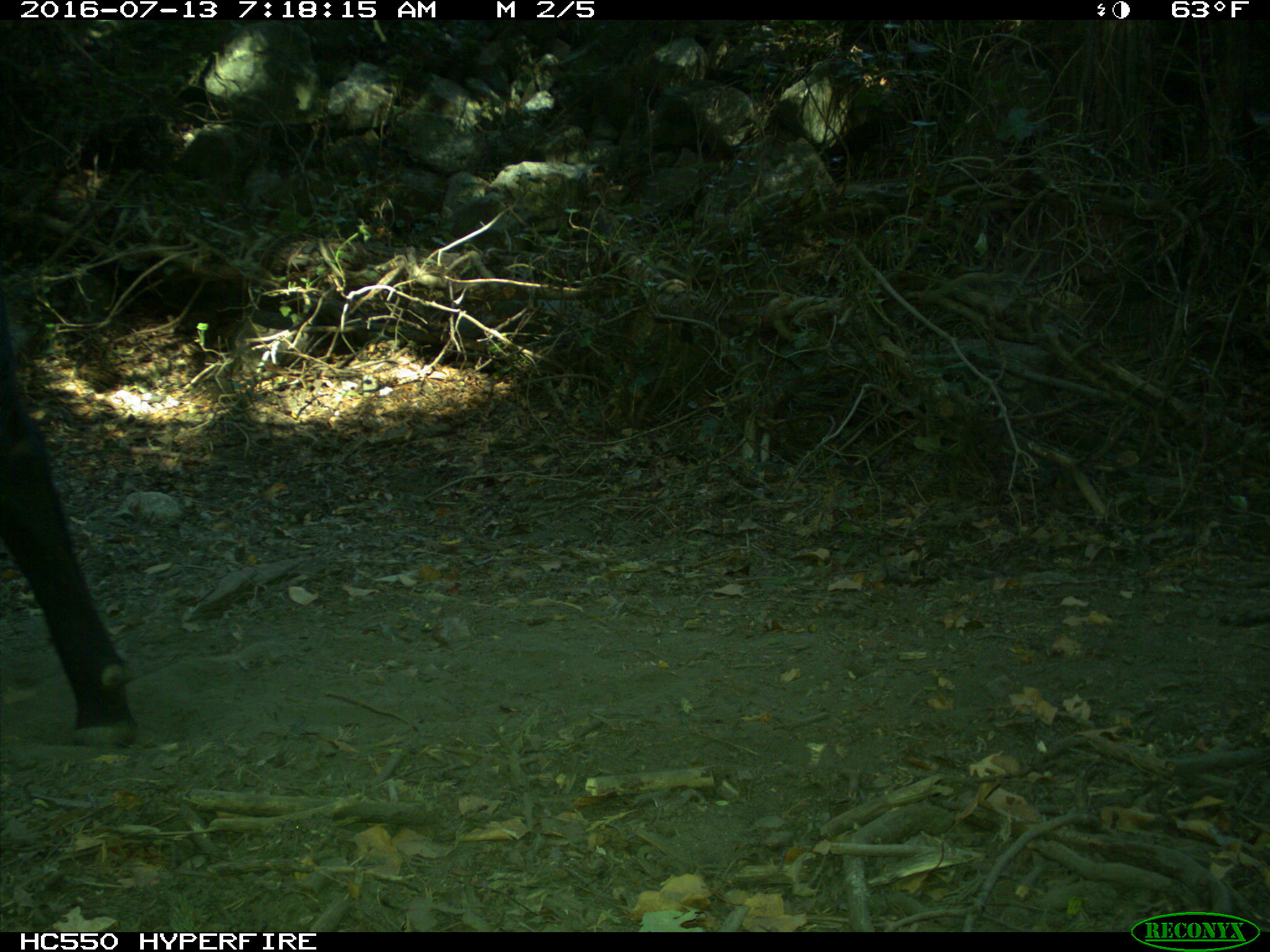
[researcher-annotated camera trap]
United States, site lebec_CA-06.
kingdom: Animalia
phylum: Chordata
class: Mammalia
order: Artiodactyla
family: Bovidae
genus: Bos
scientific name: Bos taurus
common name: domestic cow